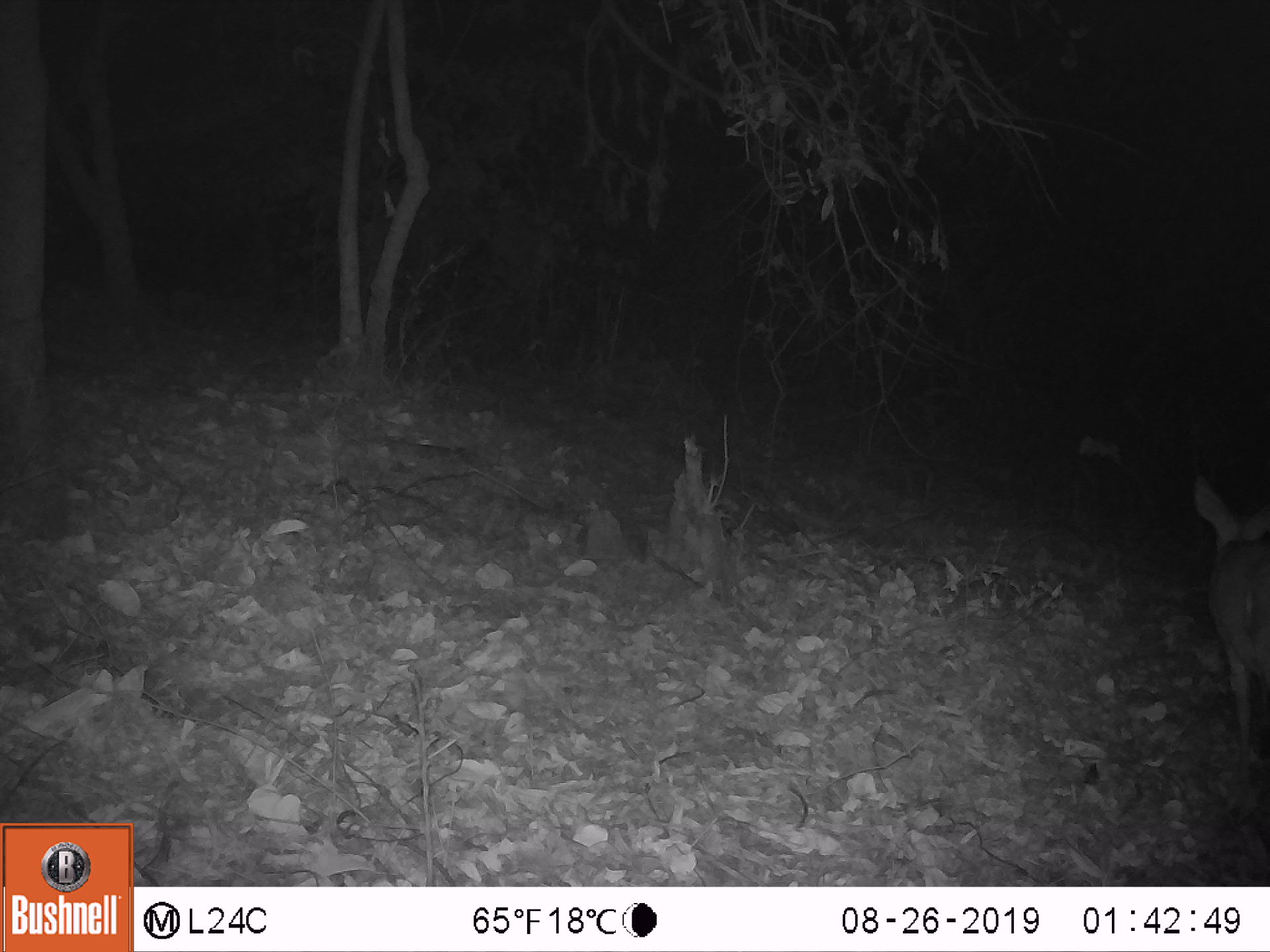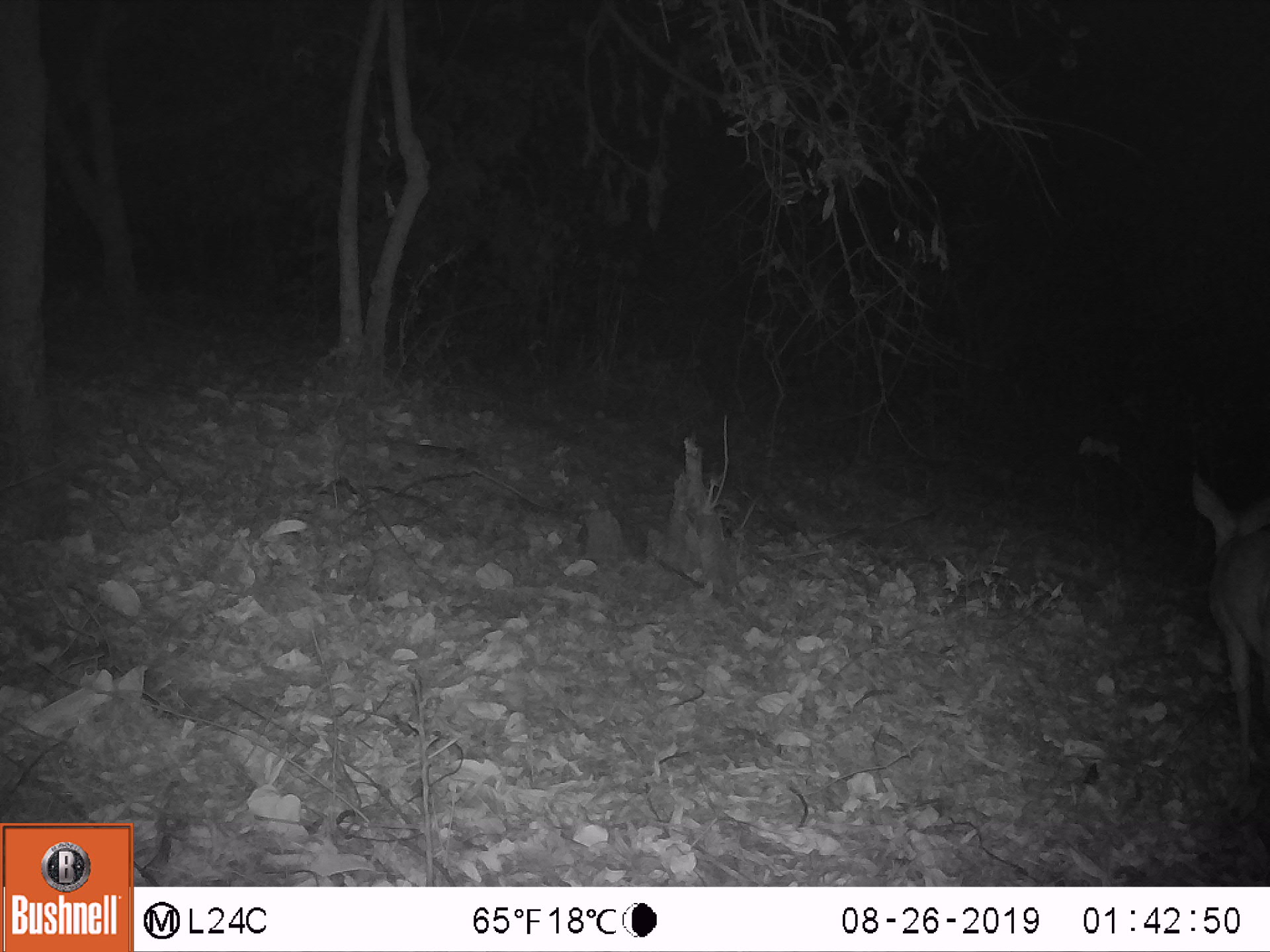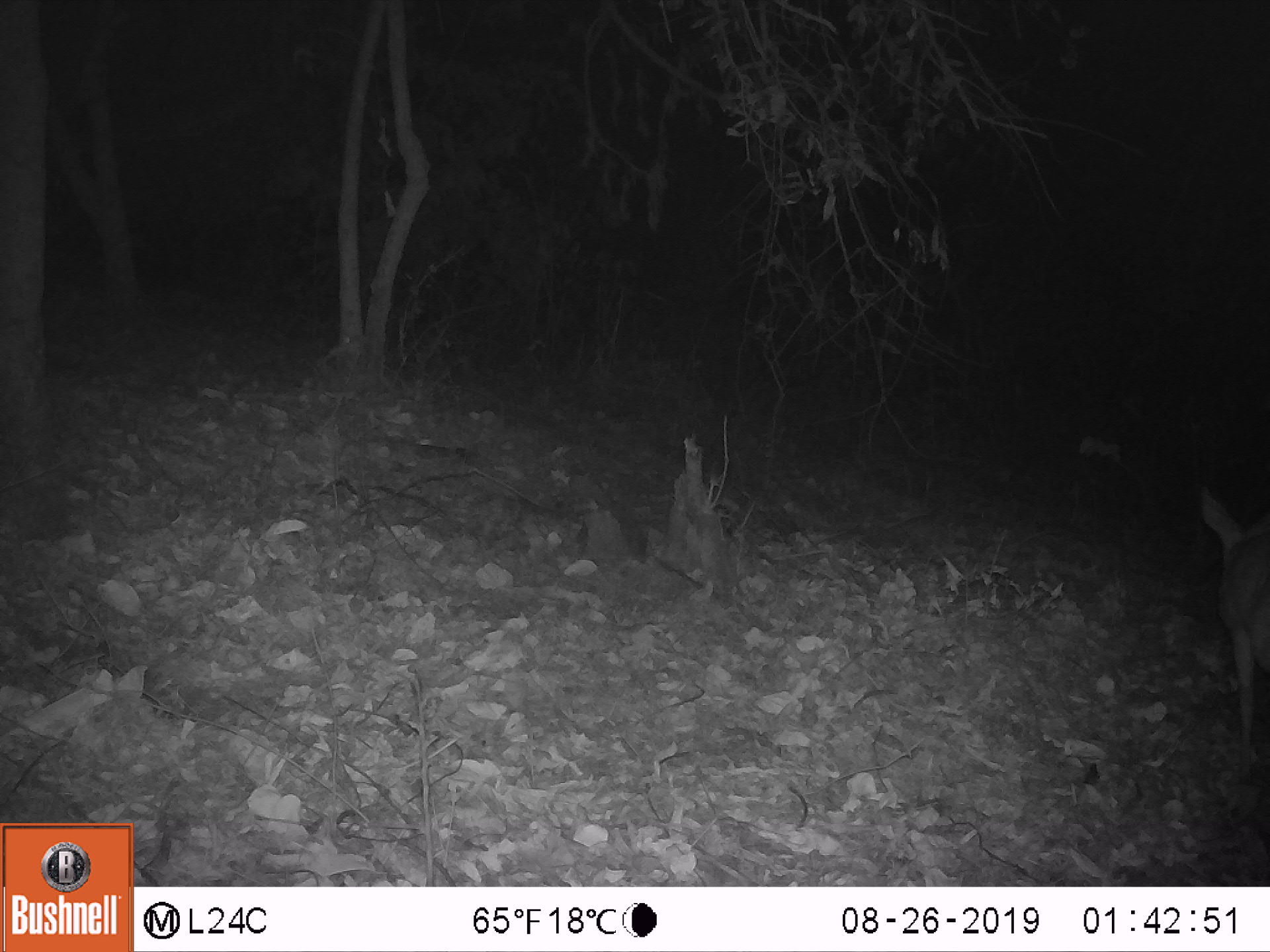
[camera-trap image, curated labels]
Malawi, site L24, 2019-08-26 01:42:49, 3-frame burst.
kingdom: Animalia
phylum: Chordata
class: Mammalia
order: Artiodactyla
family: Bovidae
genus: Tragelaphus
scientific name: Tragelaphus sylvaticus sylvaticus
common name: cape bushbuck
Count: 1.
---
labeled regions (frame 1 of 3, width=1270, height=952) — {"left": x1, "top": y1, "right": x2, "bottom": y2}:
cape bushbuck: {"left": 1185, "top": 466, "right": 1264, "bottom": 746}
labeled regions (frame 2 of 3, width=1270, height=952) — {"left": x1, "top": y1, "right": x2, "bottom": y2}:
cape bushbuck: {"left": 1184, "top": 463, "right": 1264, "bottom": 777}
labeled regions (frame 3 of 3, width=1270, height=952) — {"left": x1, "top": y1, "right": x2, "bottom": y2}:
cape bushbuck: {"left": 1194, "top": 472, "right": 1264, "bottom": 753}